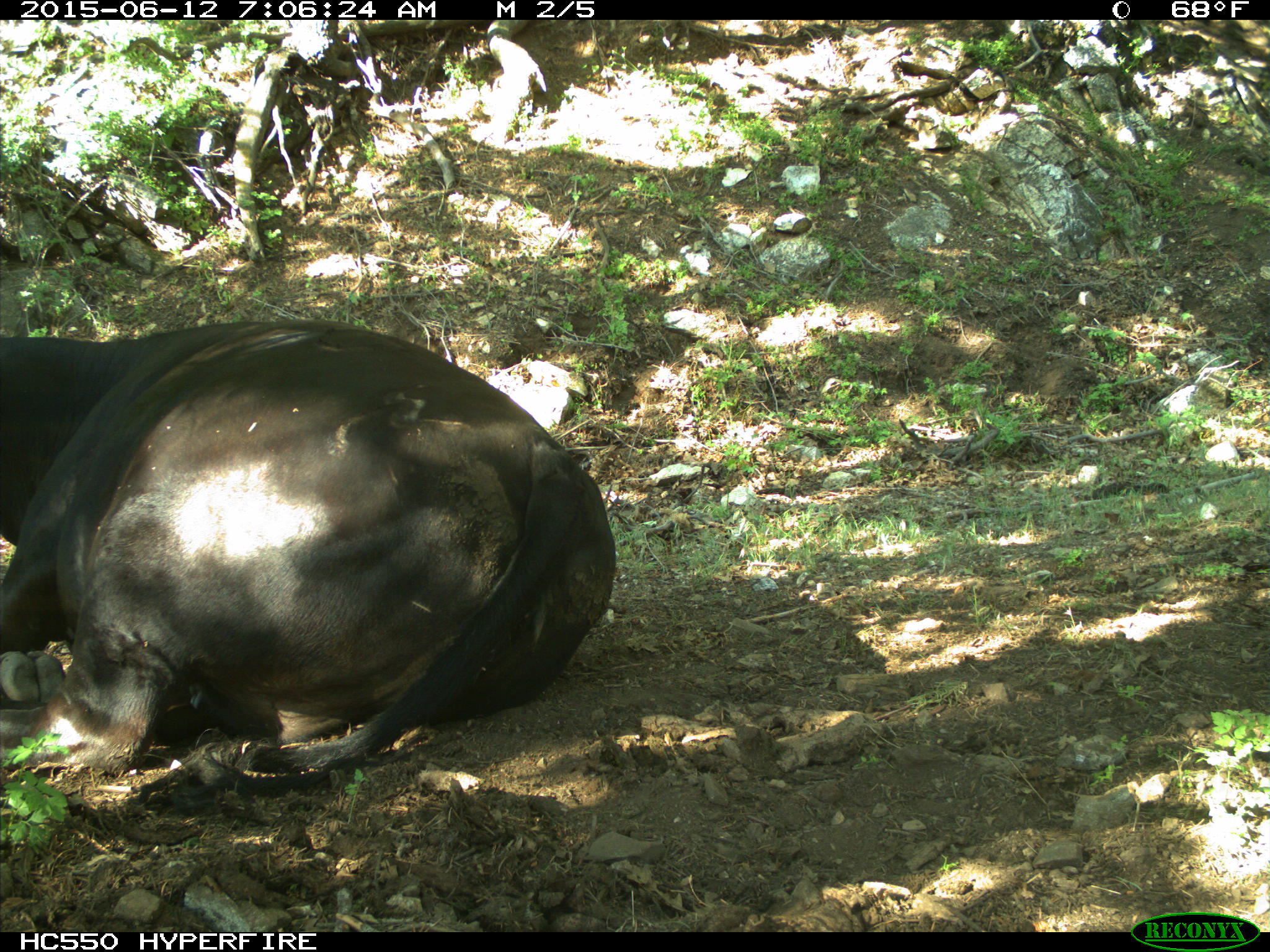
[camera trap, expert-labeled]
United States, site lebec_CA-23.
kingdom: Animalia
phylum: Chordata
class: Mammalia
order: Artiodactyla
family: Bovidae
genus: Bos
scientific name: Bos taurus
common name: domestic cow